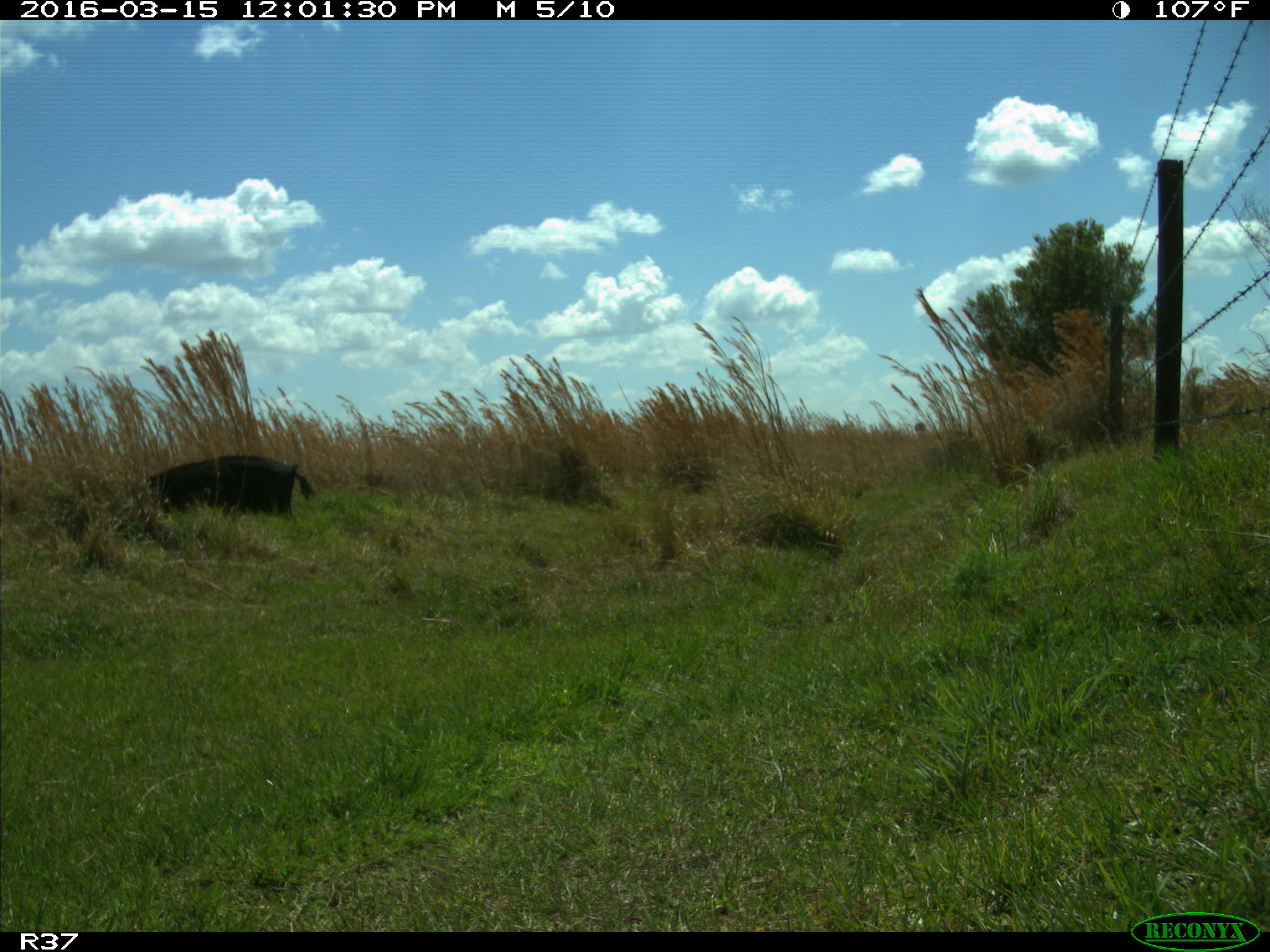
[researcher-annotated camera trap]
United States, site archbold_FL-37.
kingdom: Animalia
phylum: Chordata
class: Mammalia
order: Artiodactyla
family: Suidae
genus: Sus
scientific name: Sus scrofa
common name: wild boar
Sus scrofa (wild boar).